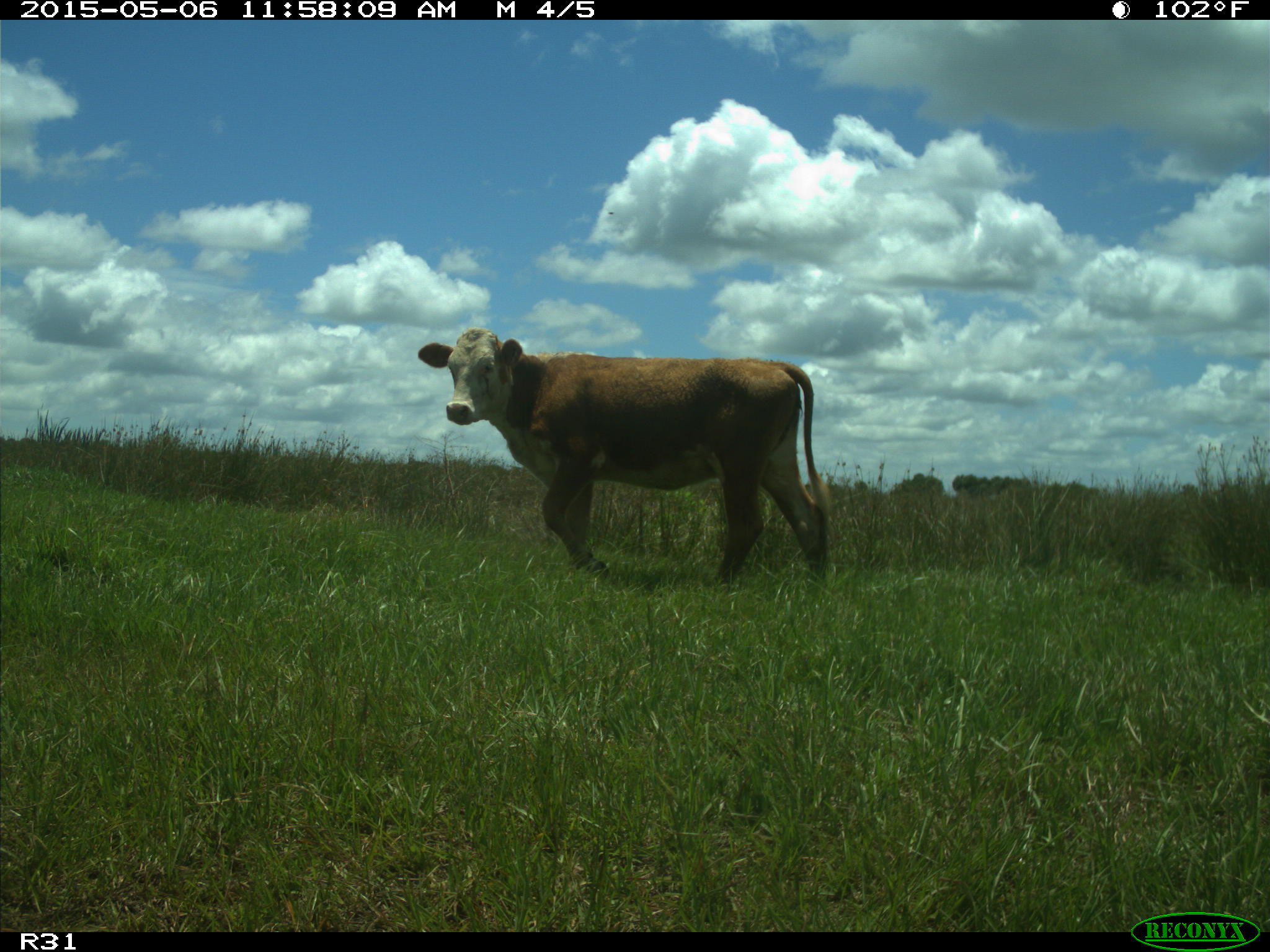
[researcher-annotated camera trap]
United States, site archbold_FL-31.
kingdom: Animalia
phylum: Chordata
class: Mammalia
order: Artiodactyla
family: Bovidae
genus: Bos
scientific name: Bos taurus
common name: domestic cow